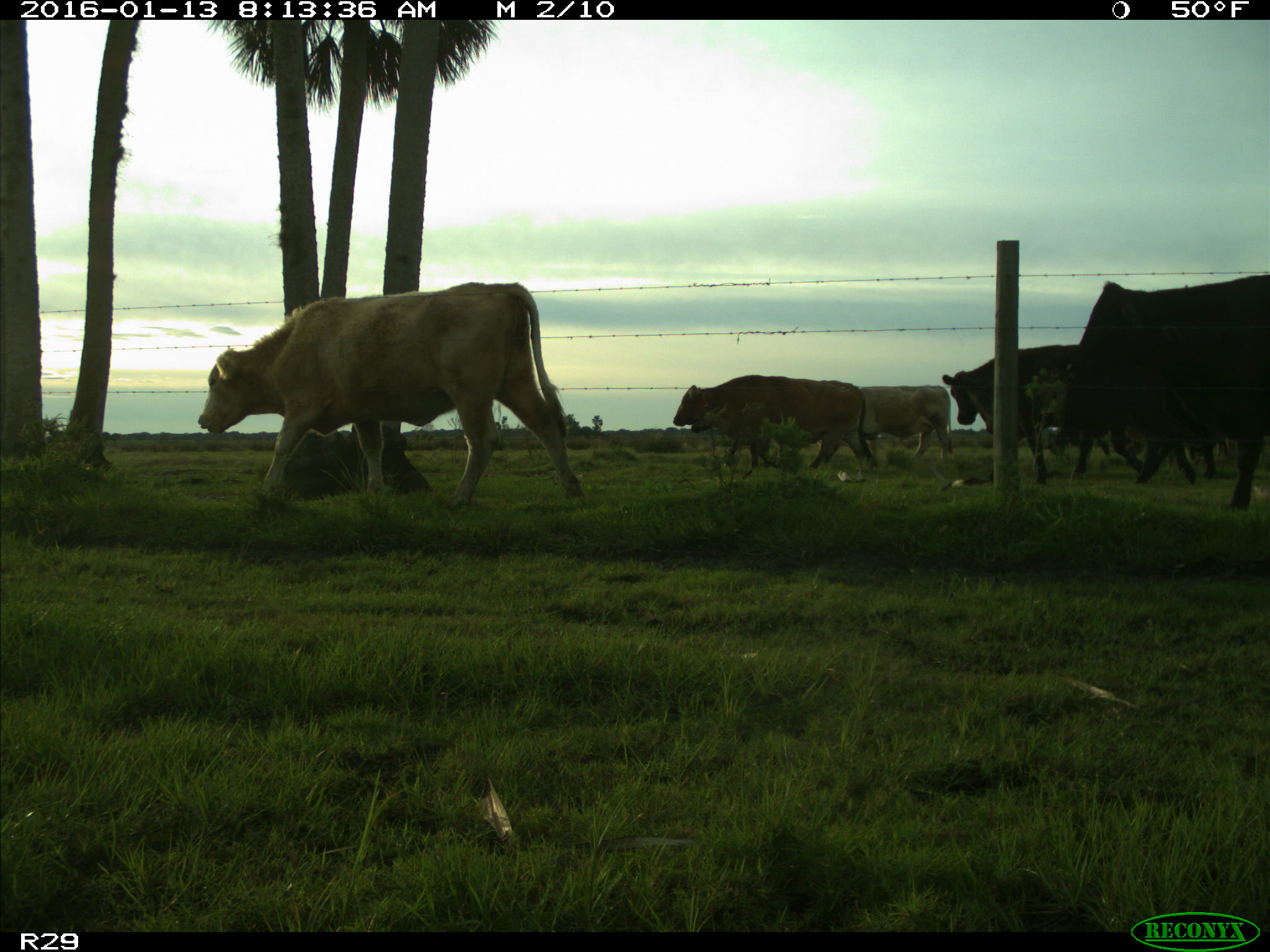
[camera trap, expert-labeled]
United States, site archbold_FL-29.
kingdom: Animalia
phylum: Chordata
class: Mammalia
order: Artiodactyla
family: Bovidae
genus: Bos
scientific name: Bos taurus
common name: domestic cow